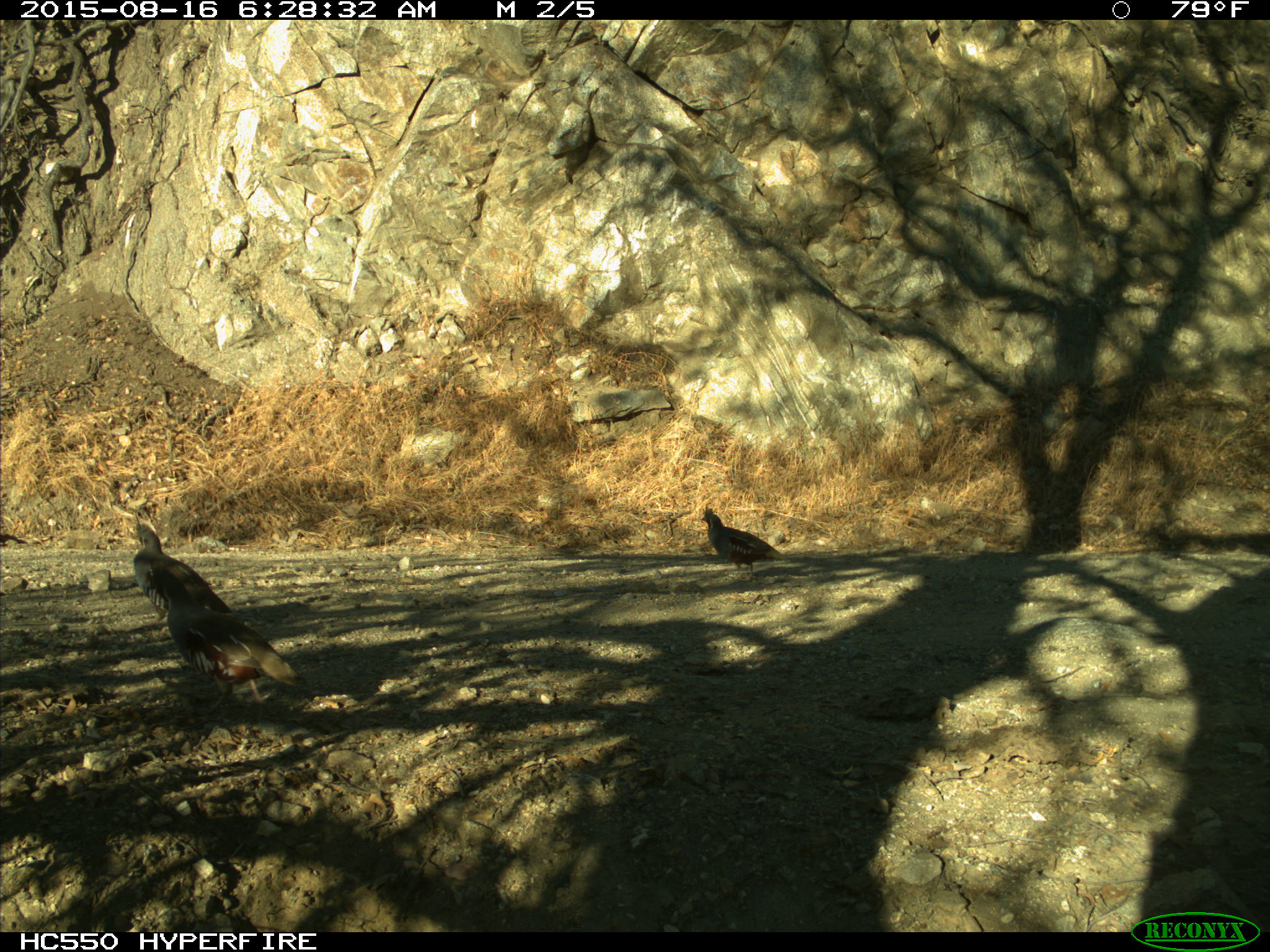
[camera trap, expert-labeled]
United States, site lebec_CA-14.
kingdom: Animalia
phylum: Chordata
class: Aves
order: Galliformes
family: Odontophoridae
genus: Callipepla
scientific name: Callipepla californica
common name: california quail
Callipepla californica (california quail).